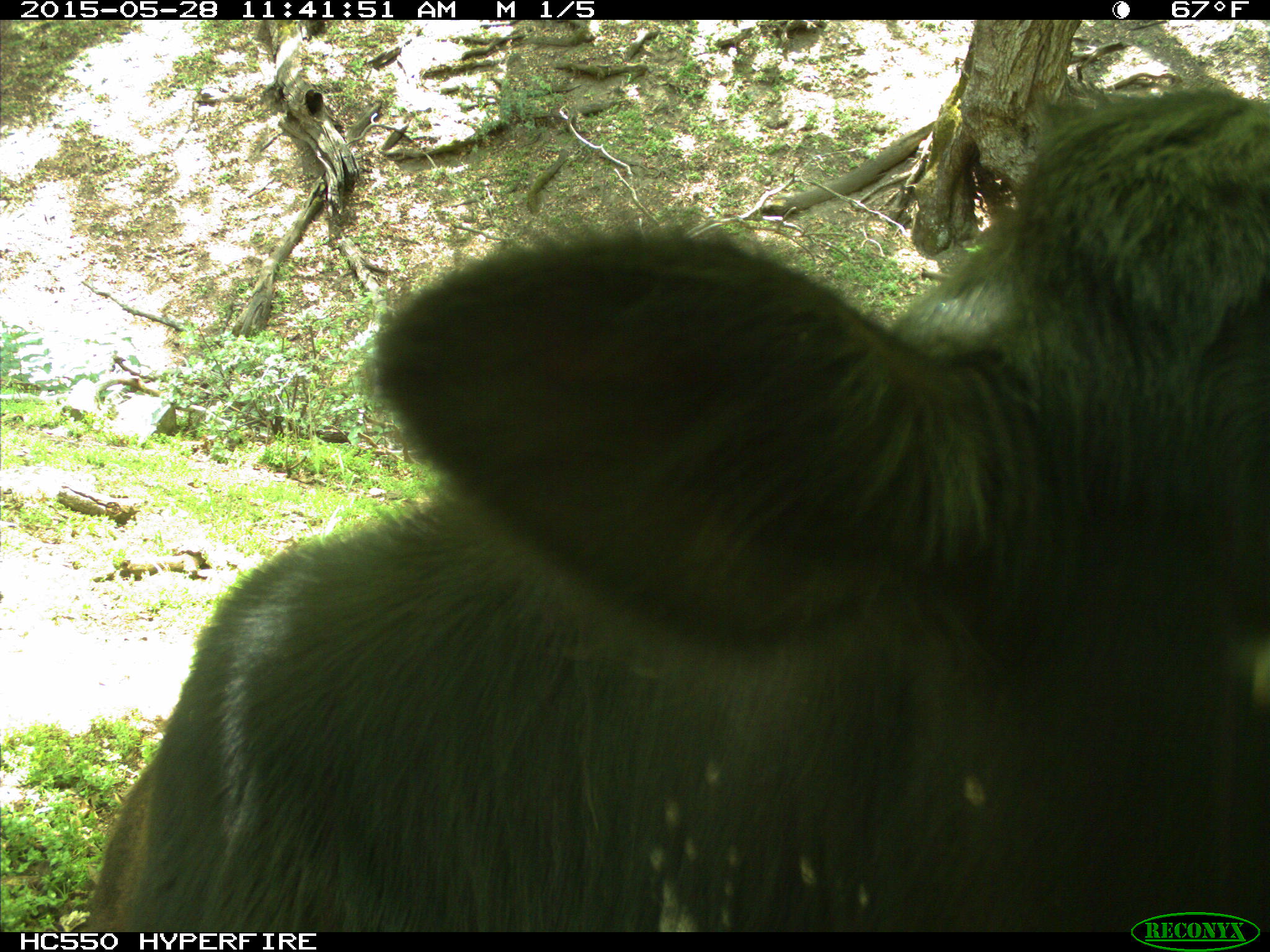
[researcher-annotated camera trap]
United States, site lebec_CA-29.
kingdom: Animalia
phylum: Chordata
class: Mammalia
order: Artiodactyla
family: Bovidae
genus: Bos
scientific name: Bos taurus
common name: domestic cow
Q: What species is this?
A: Bos taurus (domestic cow).